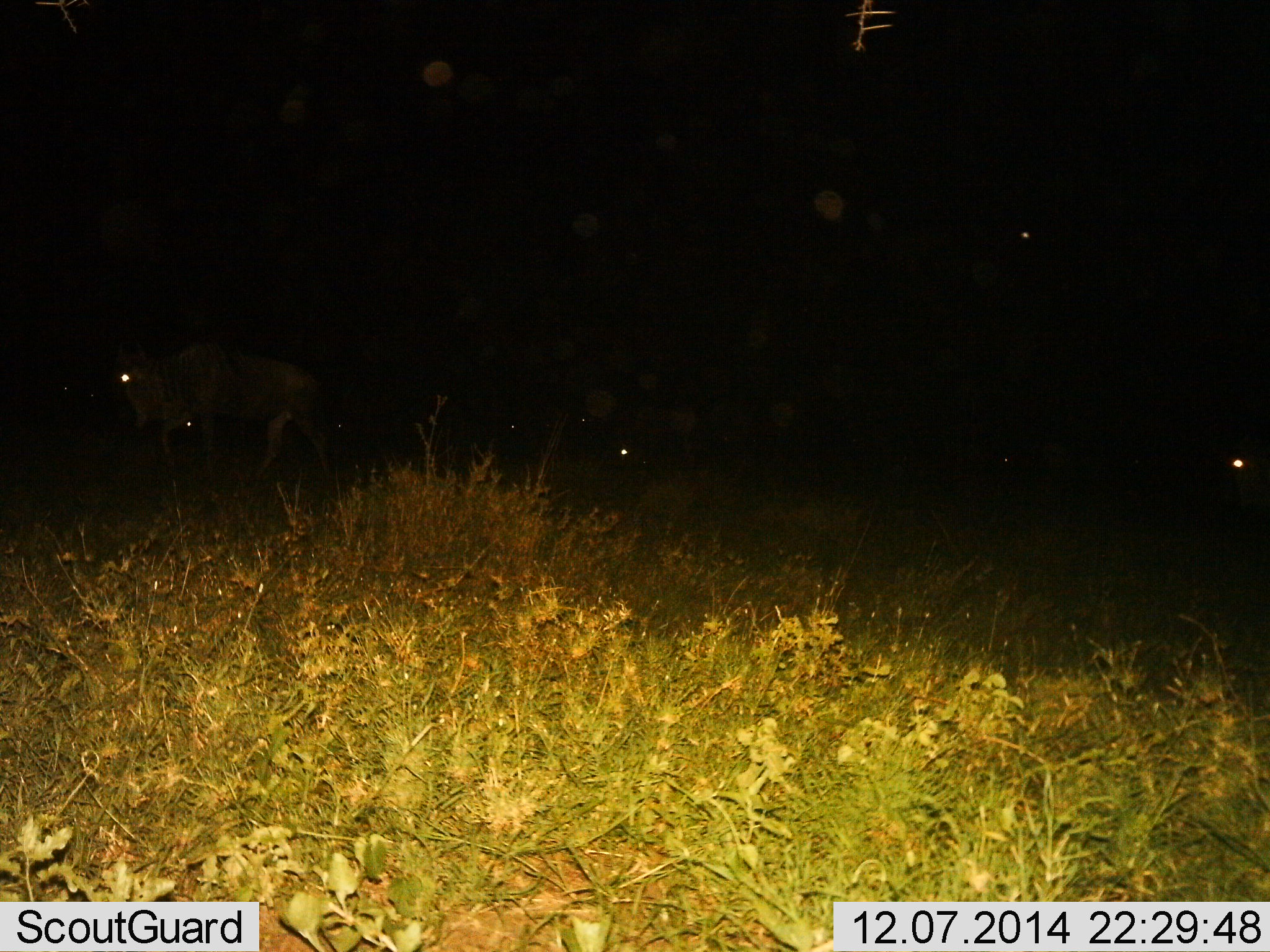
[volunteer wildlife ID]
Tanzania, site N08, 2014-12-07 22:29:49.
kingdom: Animalia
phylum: Chordata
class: Mammalia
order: Artiodactyla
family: Bovidae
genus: Connochaetes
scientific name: Connochaetes taurinus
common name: blue wildebeest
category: wildebeest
Wildebeest (blue wildebeest) (Connochaetes taurinus), count 2. Behavior (volunteer vote fractions): standing 20%, resting 10%, moving 90%, interacting 0%. Young present (vote fraction): 0%. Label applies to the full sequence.